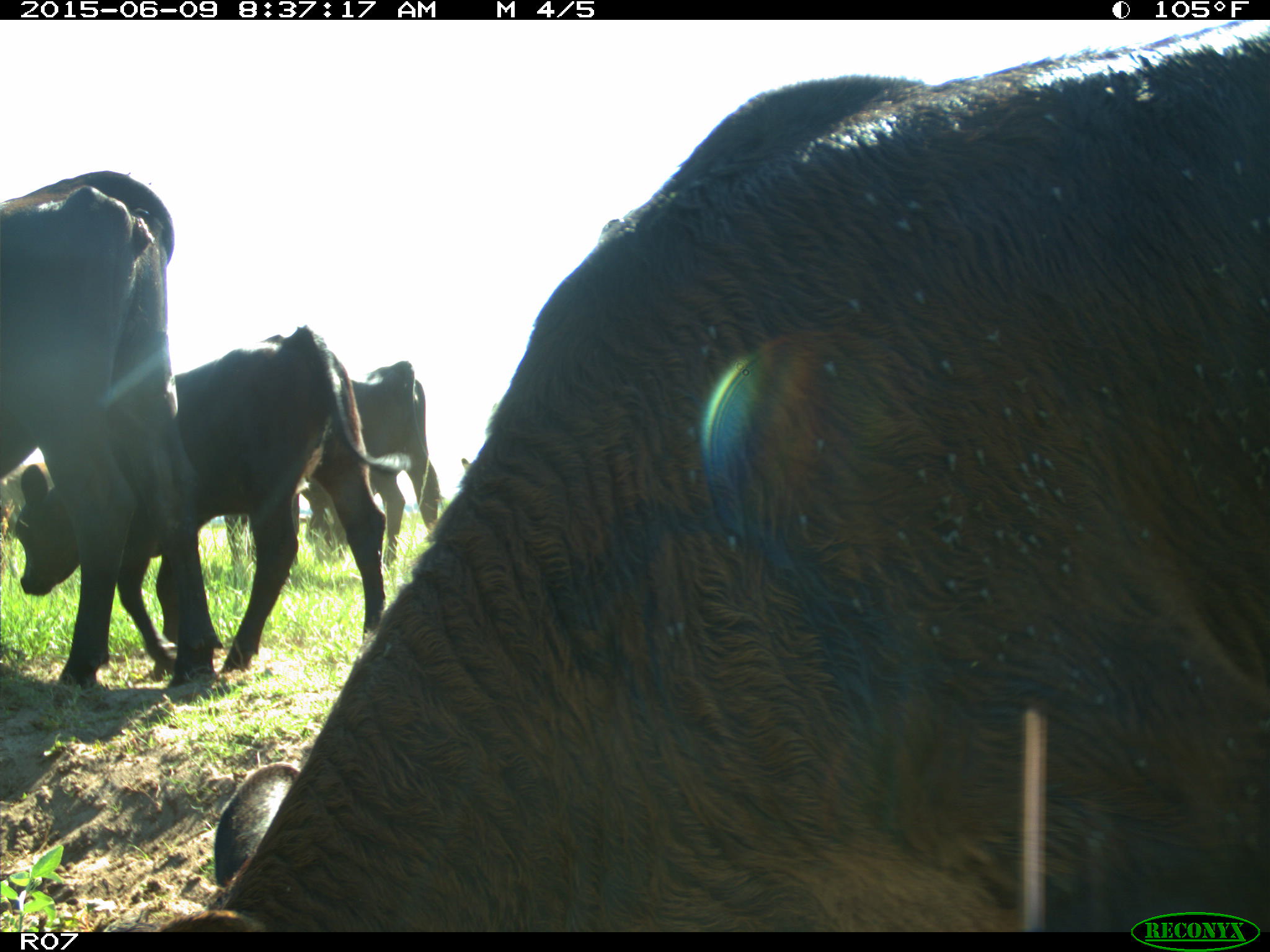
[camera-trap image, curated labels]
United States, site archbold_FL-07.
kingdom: Animalia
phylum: Chordata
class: Mammalia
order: Artiodactyla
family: Bovidae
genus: Bos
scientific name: Bos taurus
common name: domestic cow